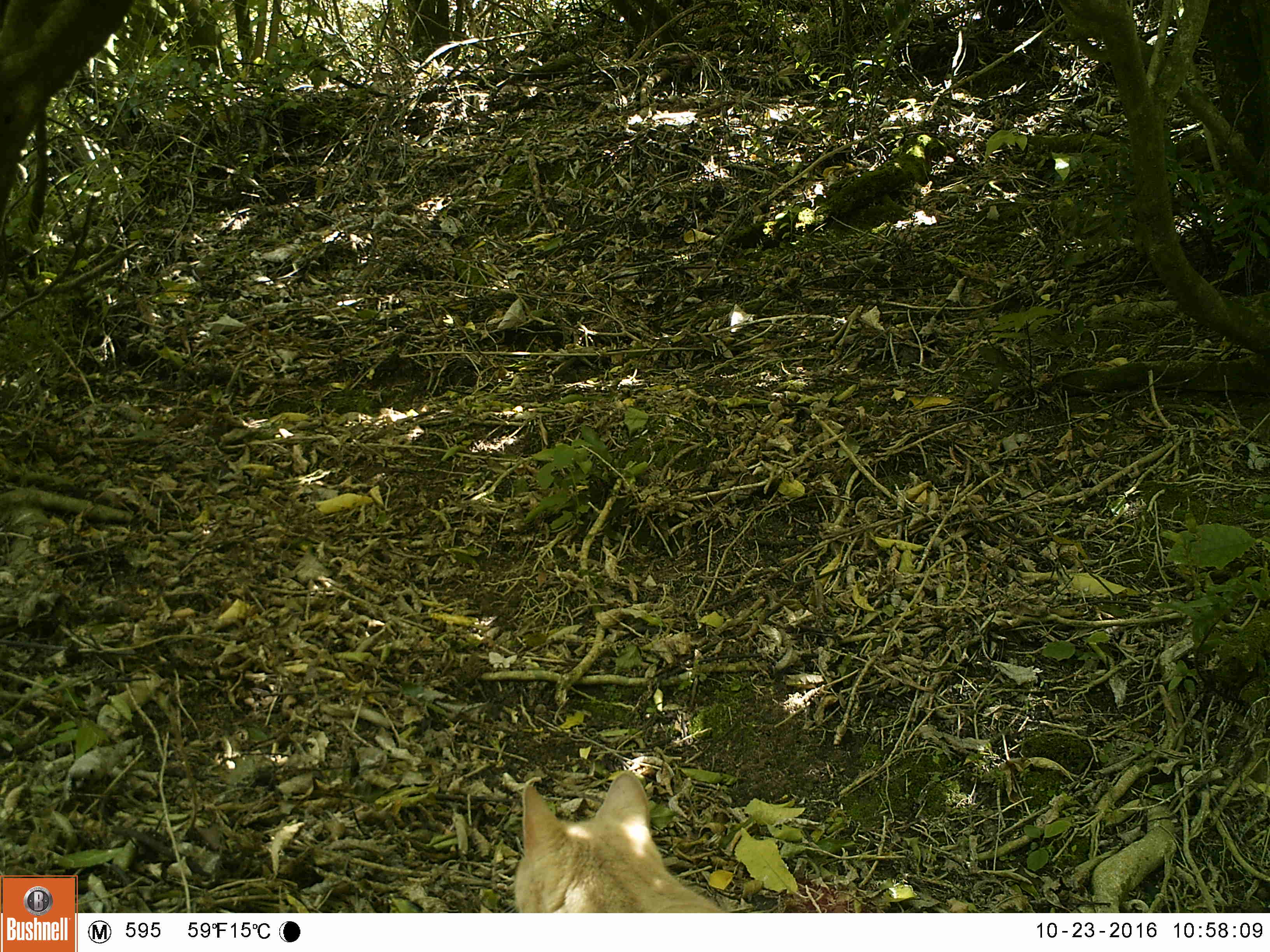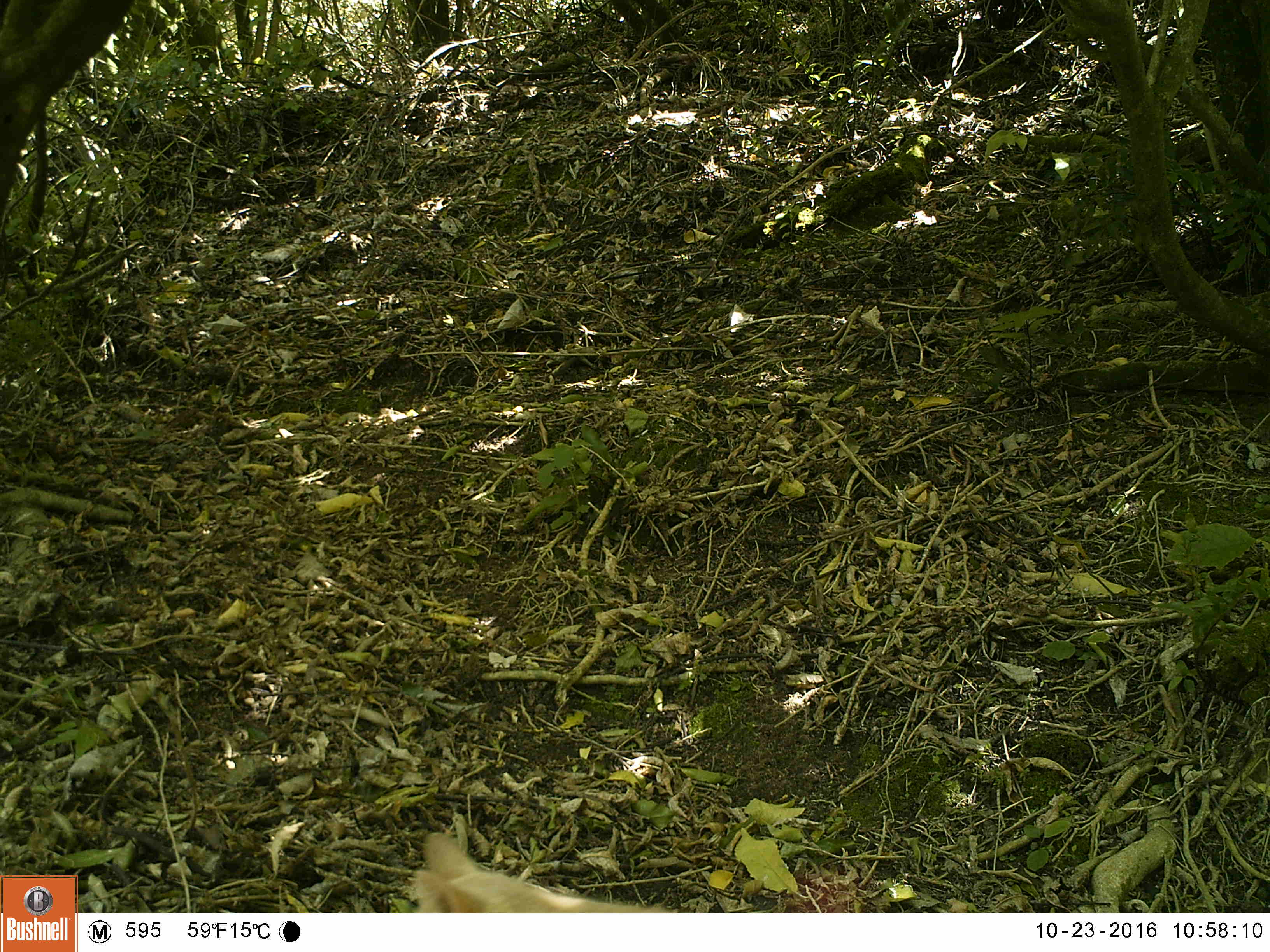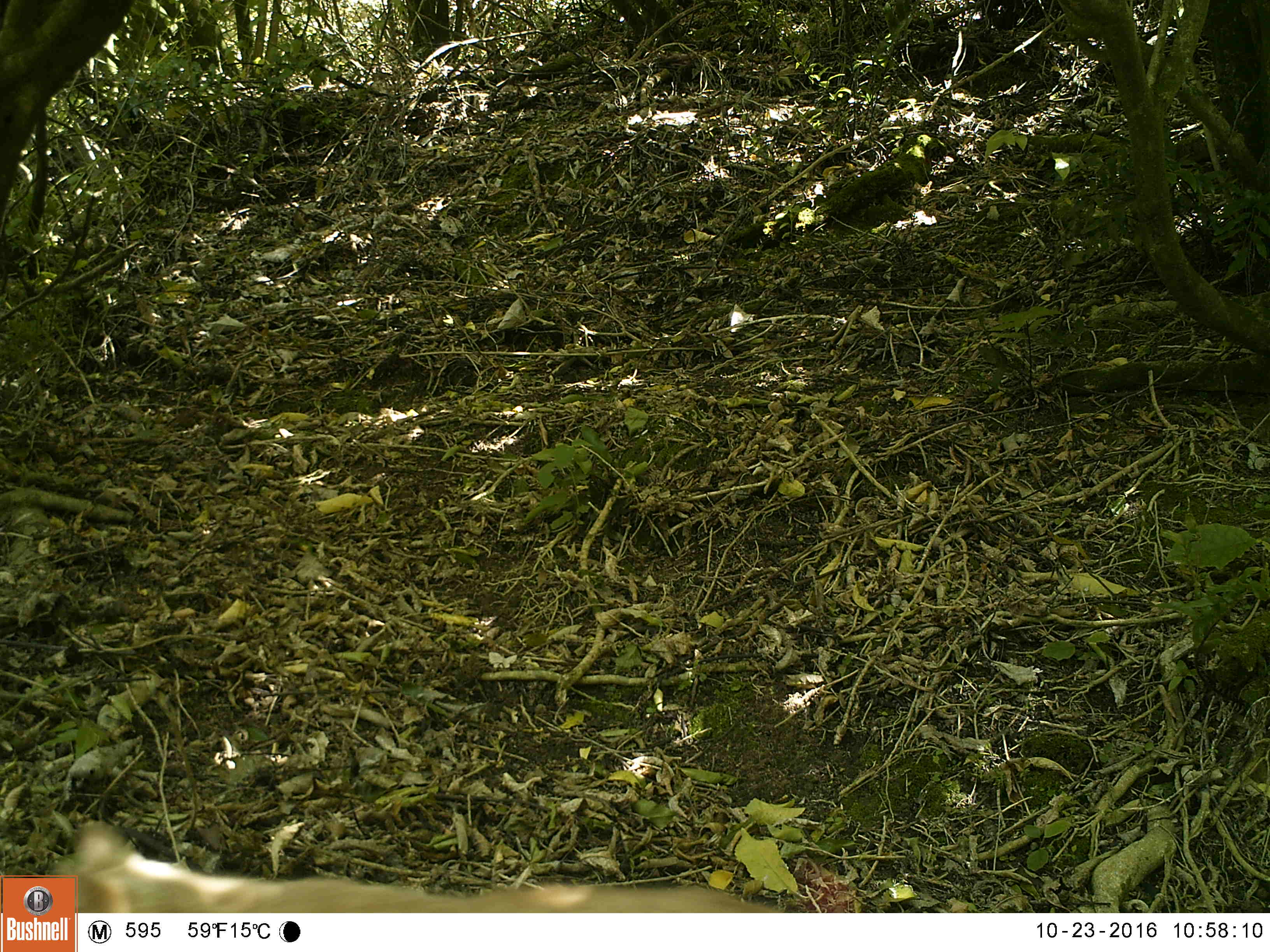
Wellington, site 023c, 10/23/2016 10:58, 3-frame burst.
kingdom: Animalia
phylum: Chordata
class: Mammalia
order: Carnivora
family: Felidae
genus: Felis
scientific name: Felis catus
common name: cat